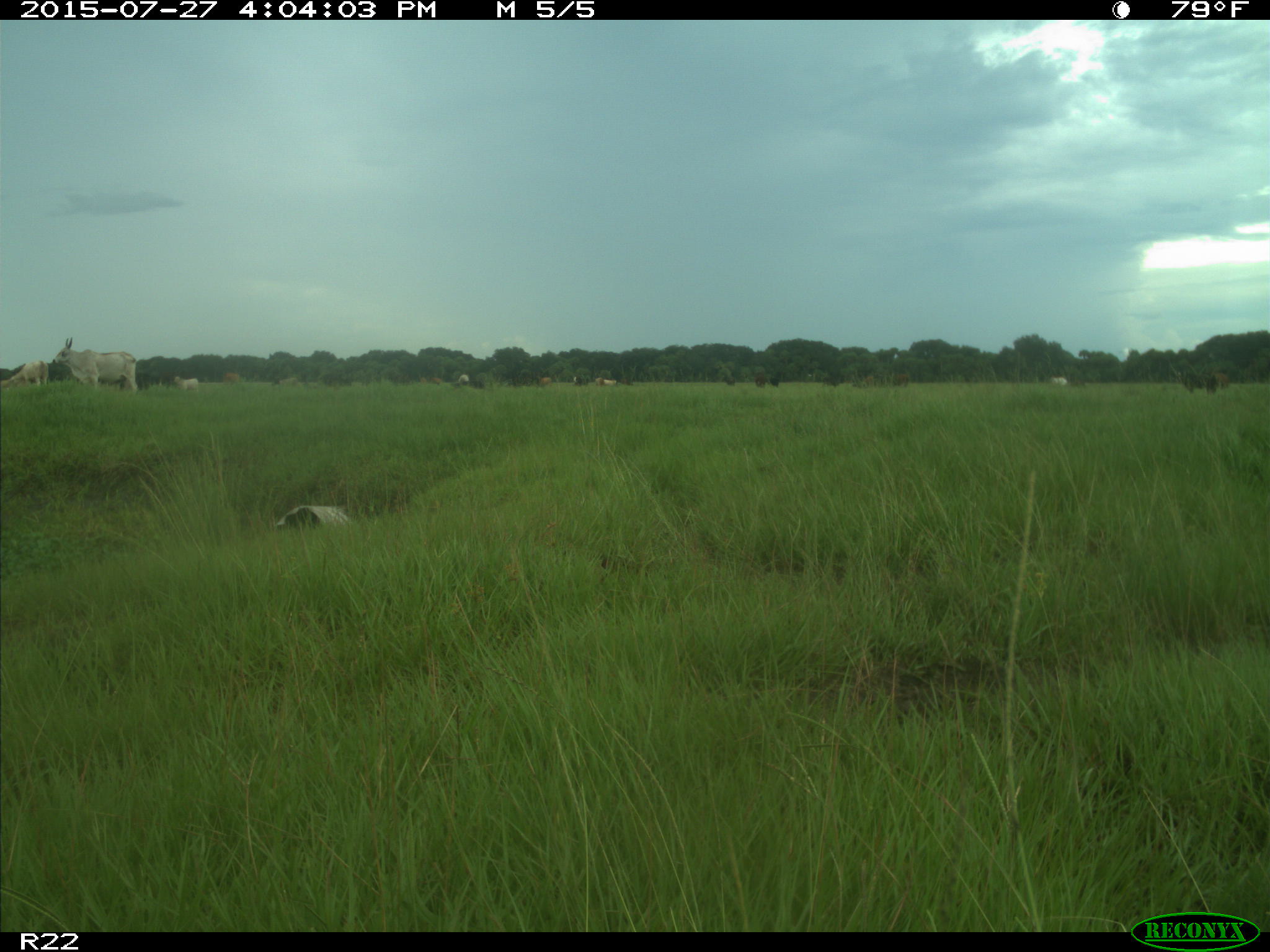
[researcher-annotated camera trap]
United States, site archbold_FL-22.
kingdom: Animalia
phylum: Chordata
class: Mammalia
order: Artiodactyla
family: Bovidae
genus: Bos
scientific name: Bos taurus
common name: domestic cow